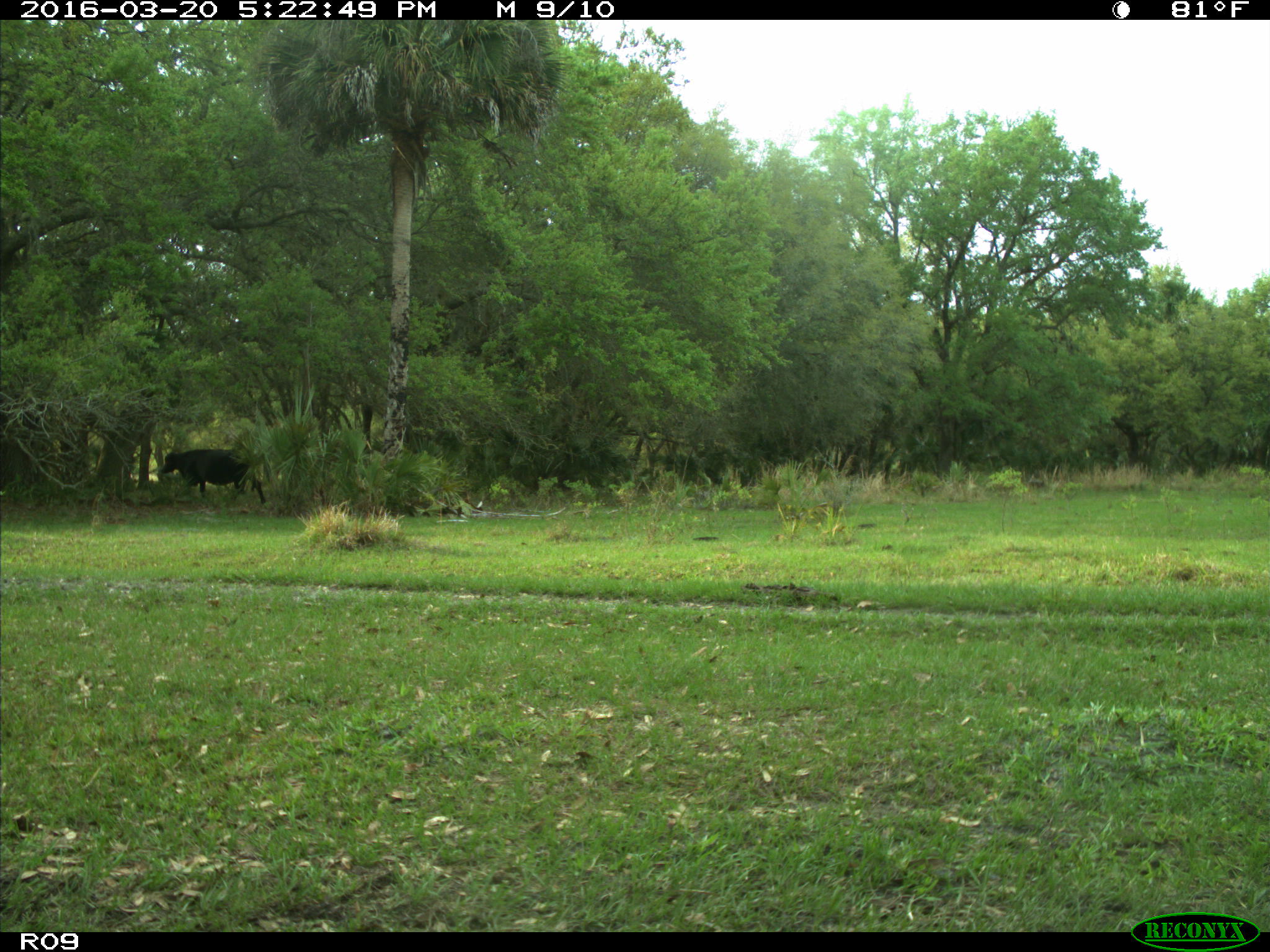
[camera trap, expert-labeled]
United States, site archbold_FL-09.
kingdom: Animalia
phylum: Chordata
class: Mammalia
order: Artiodactyla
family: Bovidae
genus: Bos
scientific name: Bos taurus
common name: domestic cow